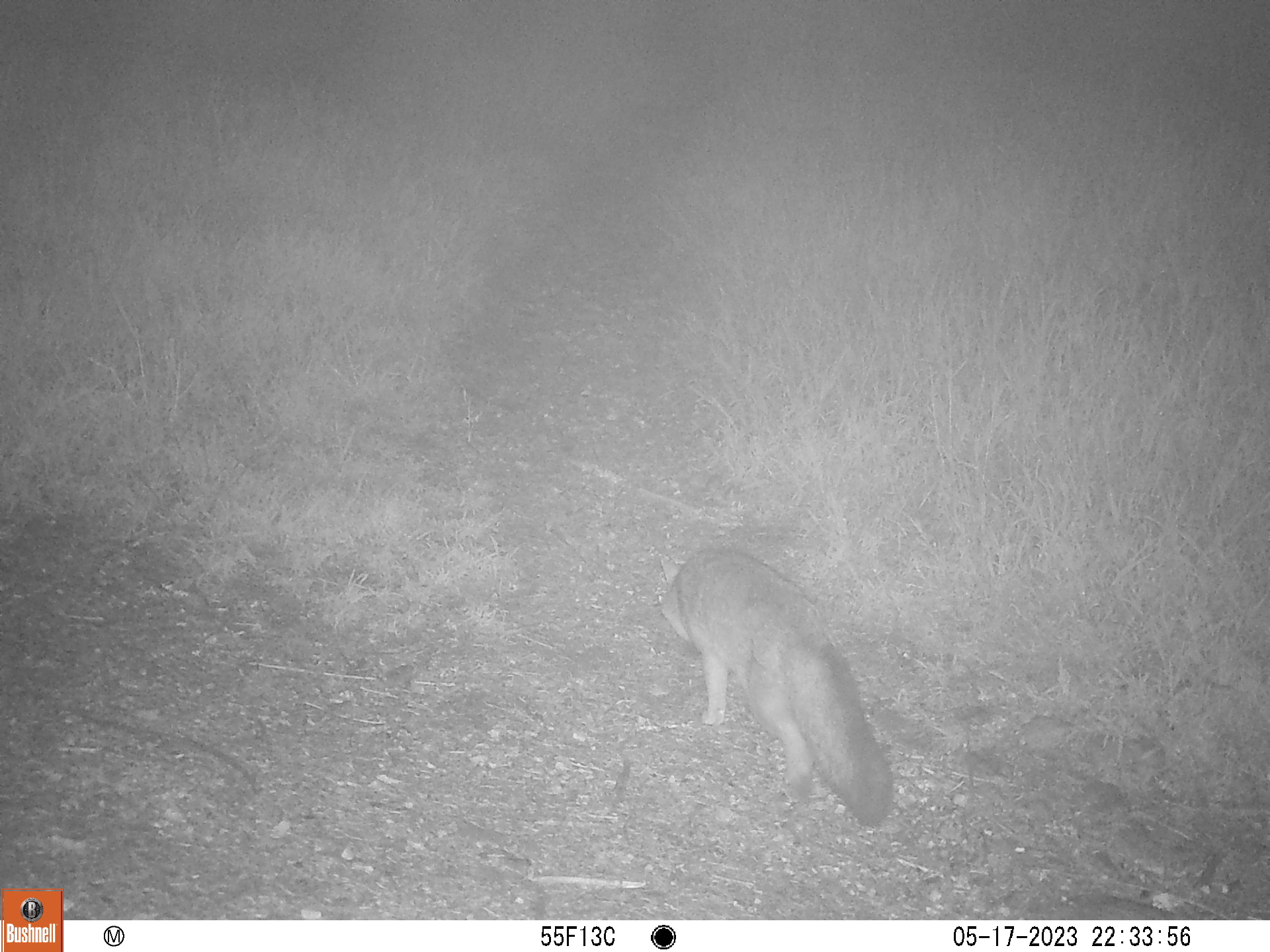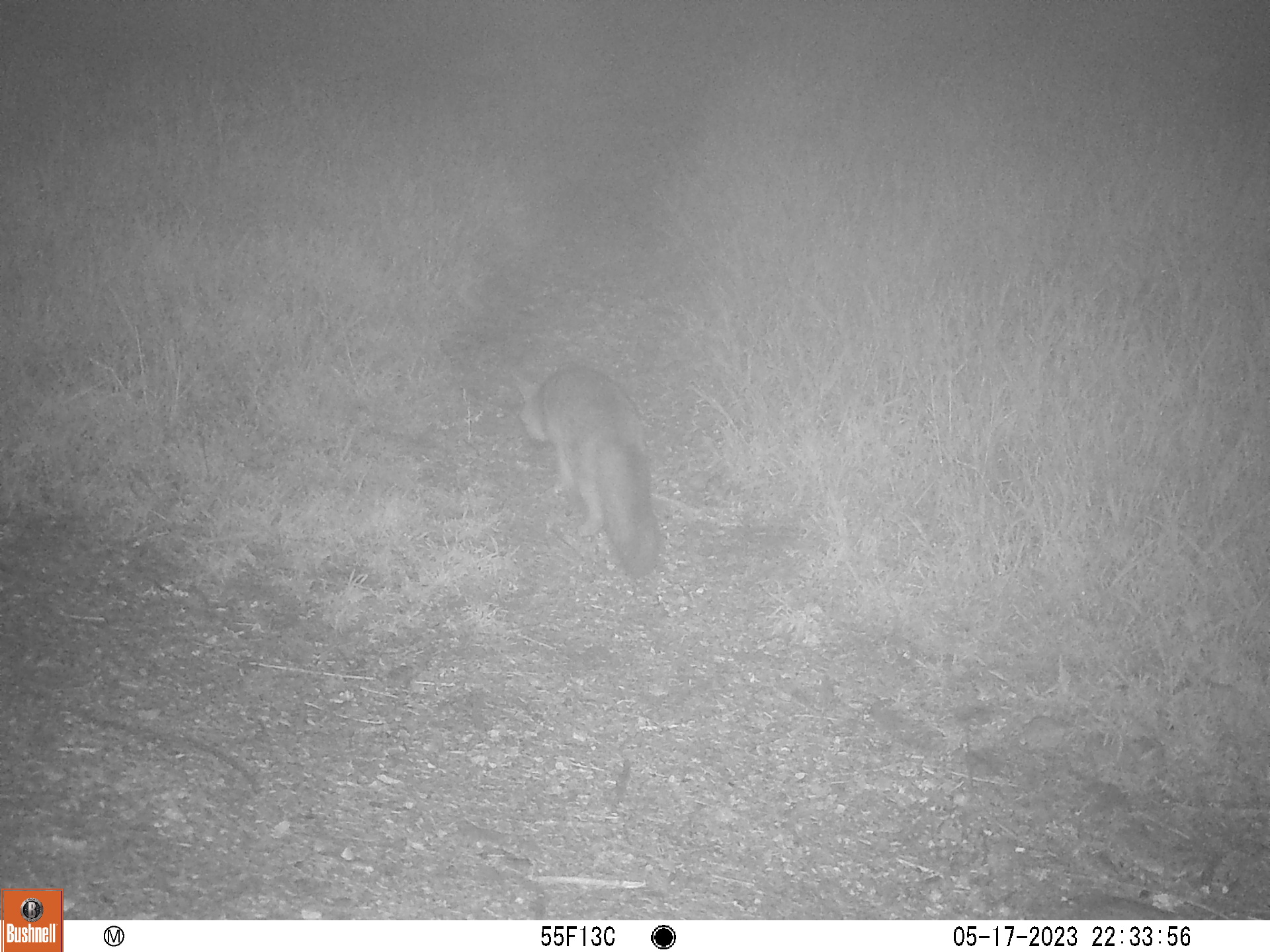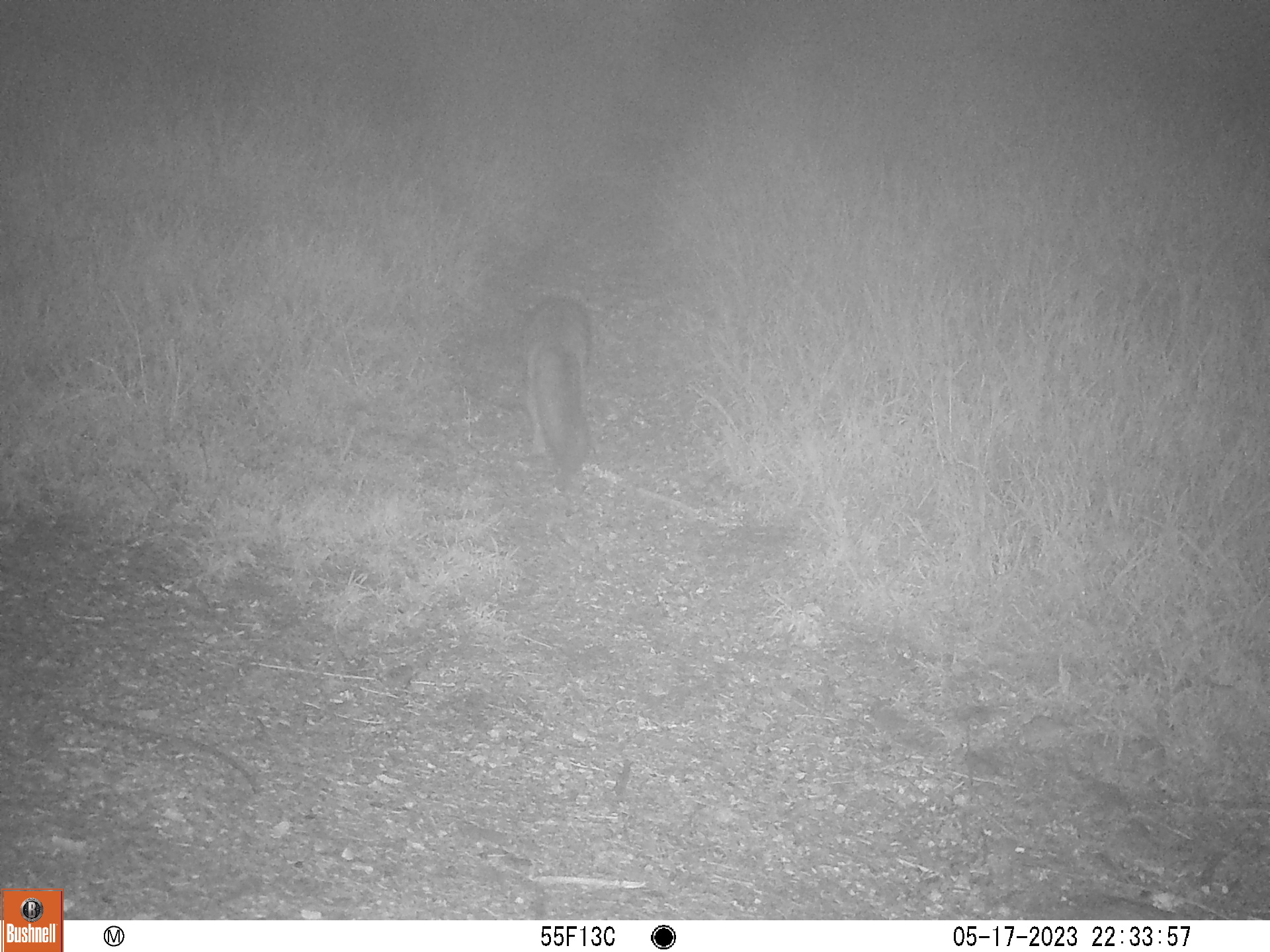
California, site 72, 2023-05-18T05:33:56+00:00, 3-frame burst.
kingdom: Animalia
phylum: Chordata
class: Mammalia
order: Carnivora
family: Canidae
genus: Urocyon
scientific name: Urocyon cinereoargenteus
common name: gray fox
Gray fox (Urocyon cinereoargenteus).